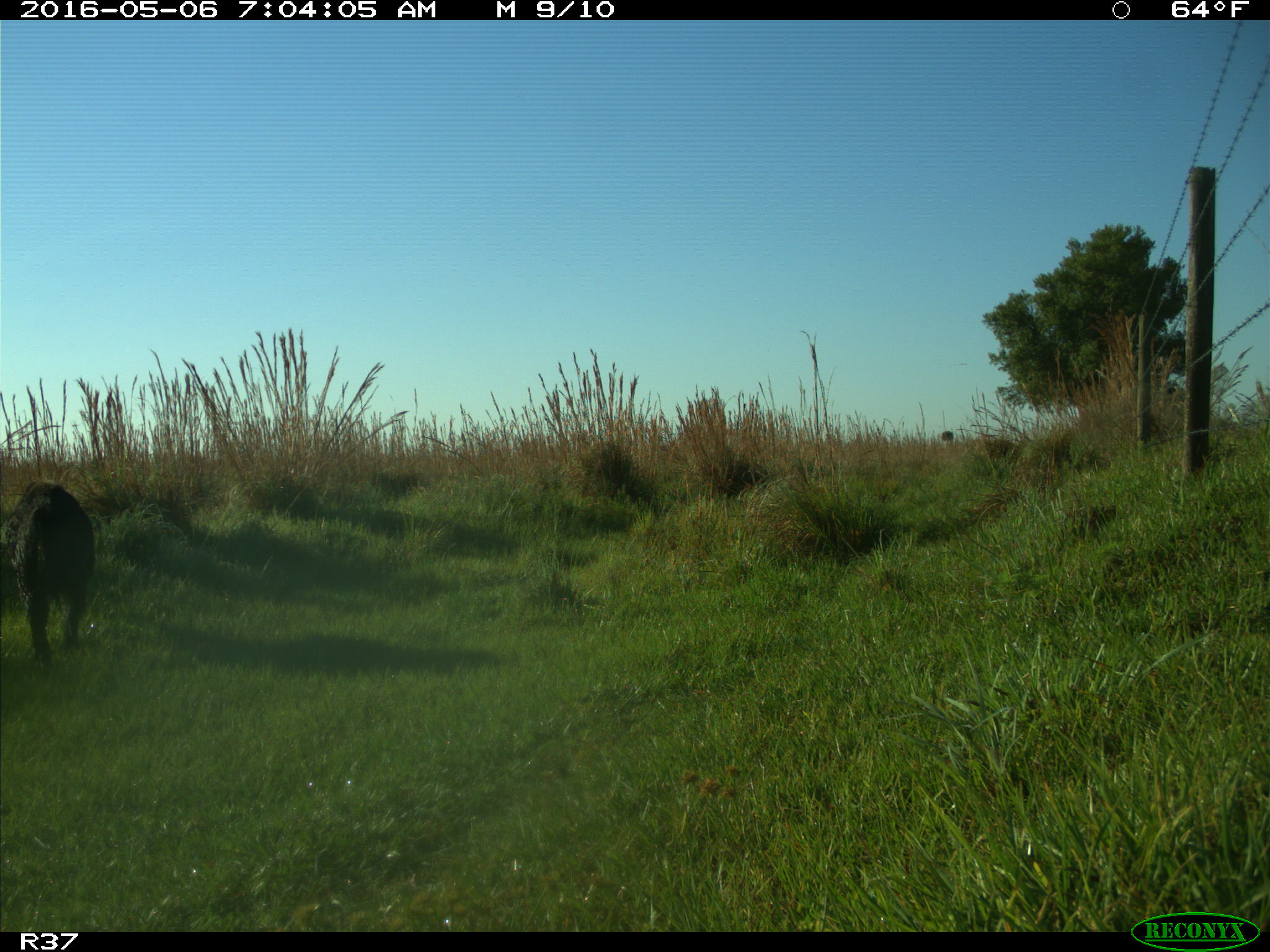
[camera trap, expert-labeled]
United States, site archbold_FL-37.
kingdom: Animalia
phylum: Chordata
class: Mammalia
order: Artiodactyla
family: Suidae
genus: Sus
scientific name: Sus scrofa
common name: wild boar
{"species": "Sus scrofa (wild boar)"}